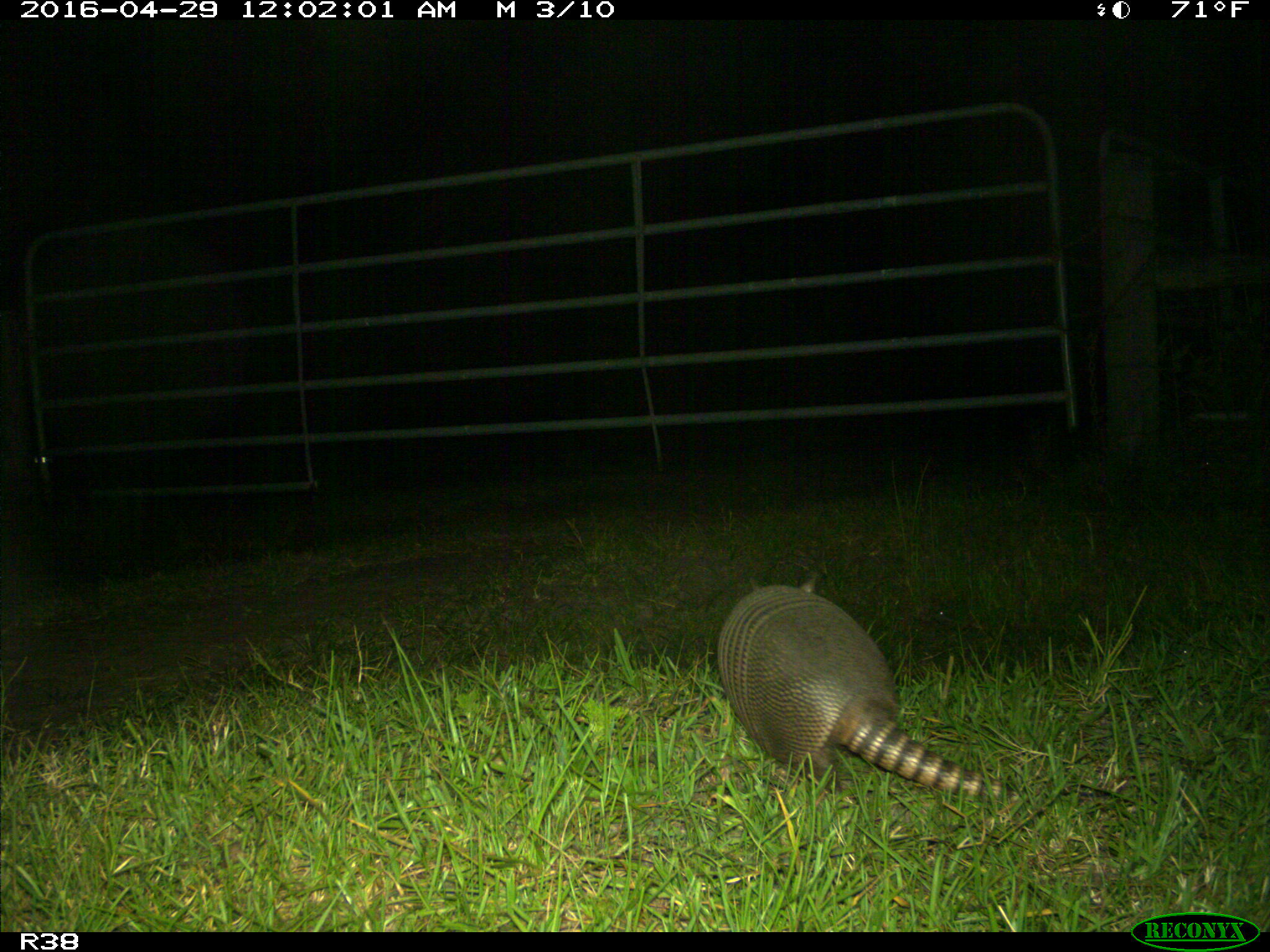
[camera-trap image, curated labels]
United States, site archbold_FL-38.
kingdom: Animalia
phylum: Chordata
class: Mammalia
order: Cingulata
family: Dasypodidae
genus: Dasypus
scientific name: Dasypus novemcinctus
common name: nine-banded armadillo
Dasypus novemcinctus (nine-banded armadillo).